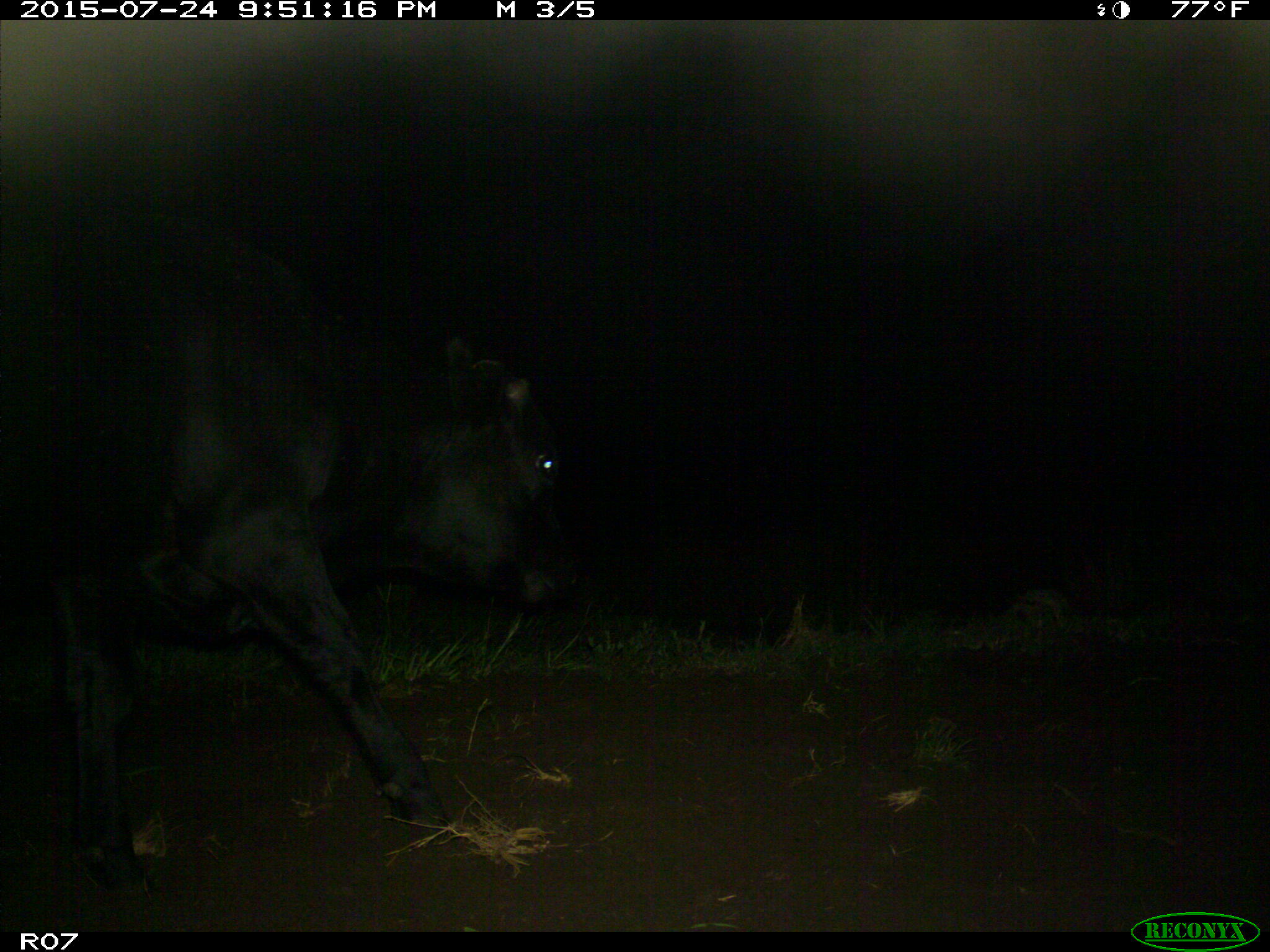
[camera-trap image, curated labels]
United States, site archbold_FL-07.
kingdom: Animalia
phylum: Chordata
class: Mammalia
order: Artiodactyla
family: Bovidae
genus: Bos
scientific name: Bos taurus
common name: domestic cow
Bos taurus (domestic cow).